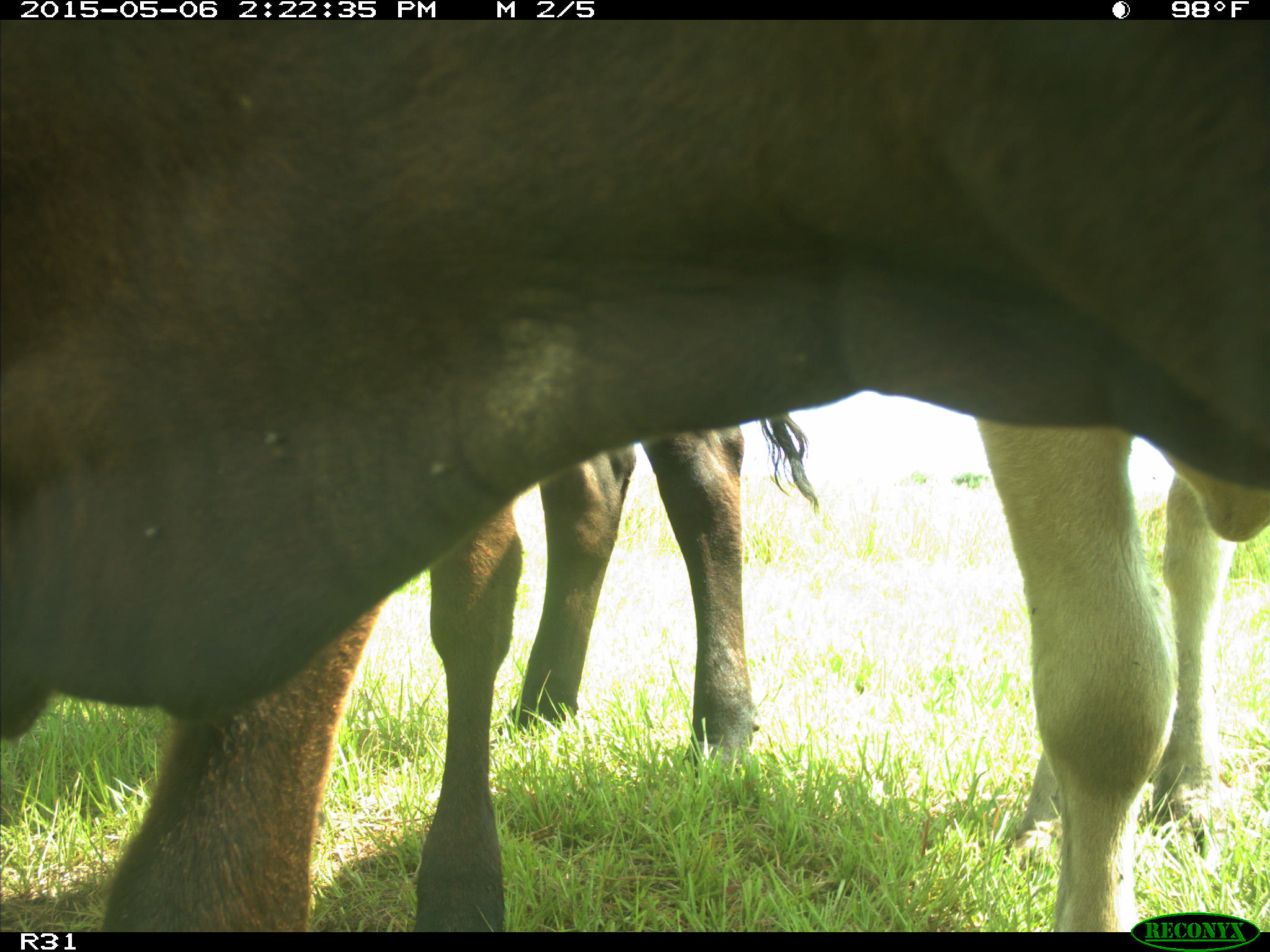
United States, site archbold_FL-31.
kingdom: Animalia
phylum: Chordata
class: Mammalia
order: Artiodactyla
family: Bovidae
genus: Bos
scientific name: Bos taurus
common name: domestic cow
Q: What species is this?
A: Bos taurus (domestic cow).